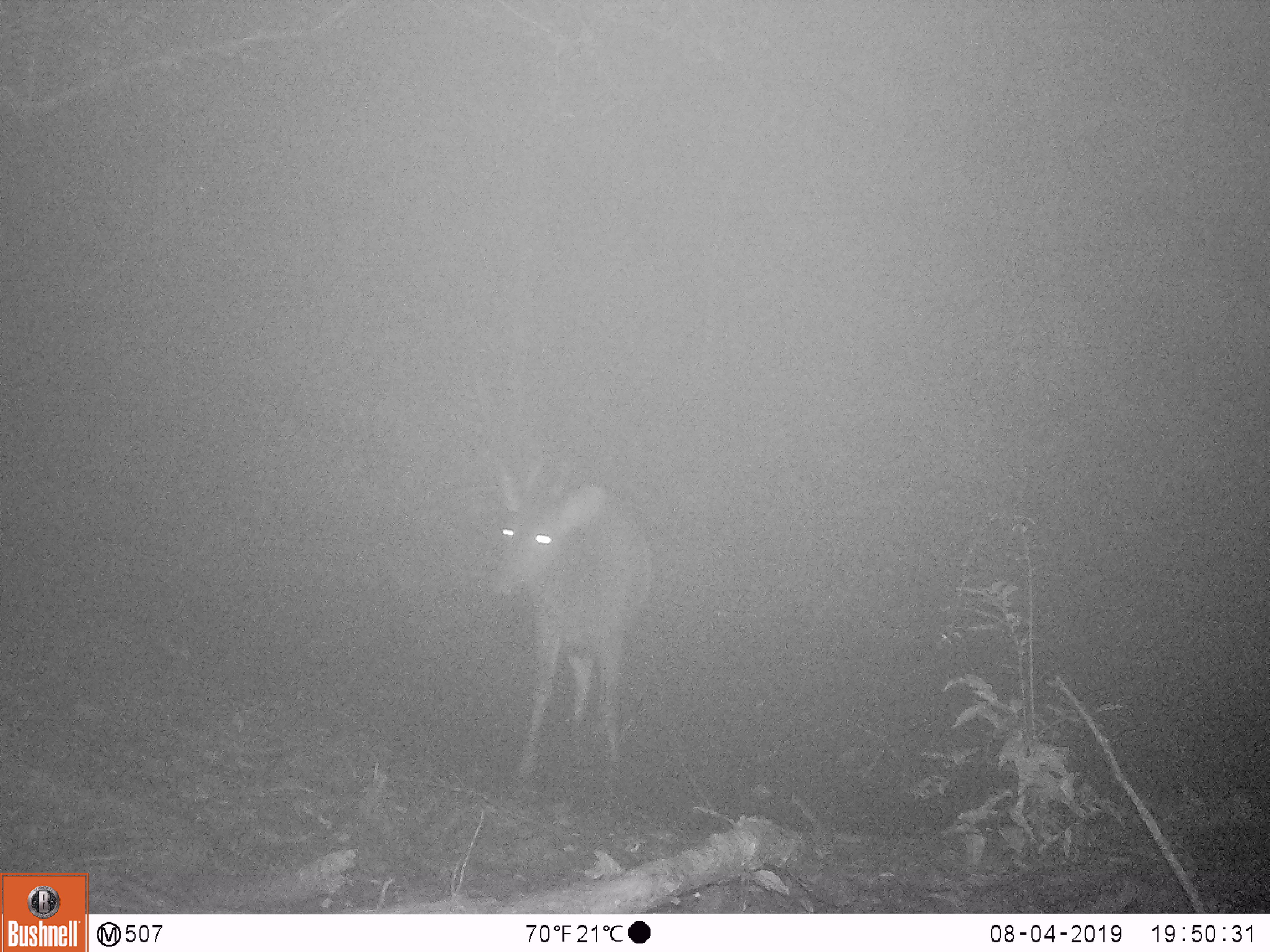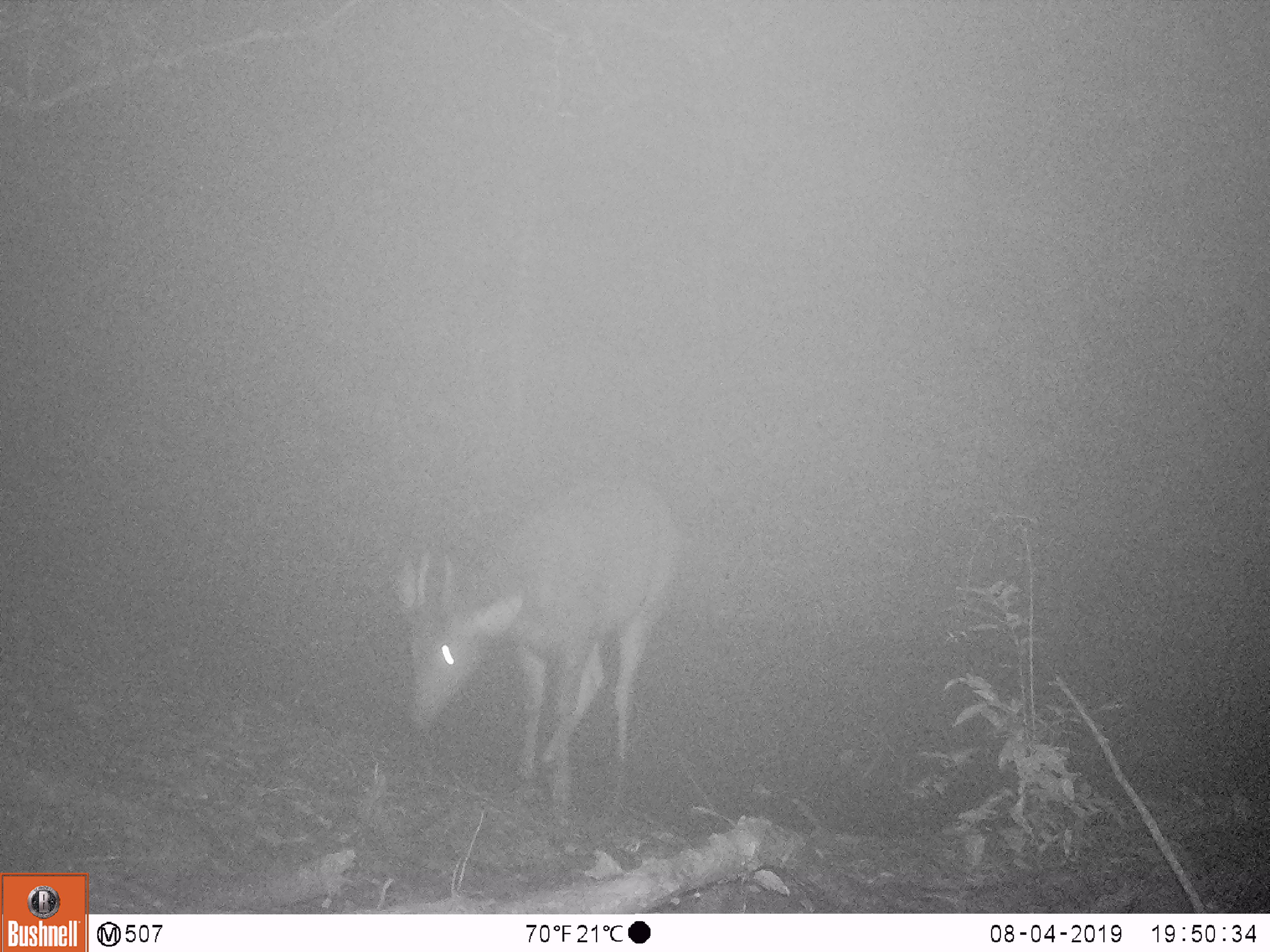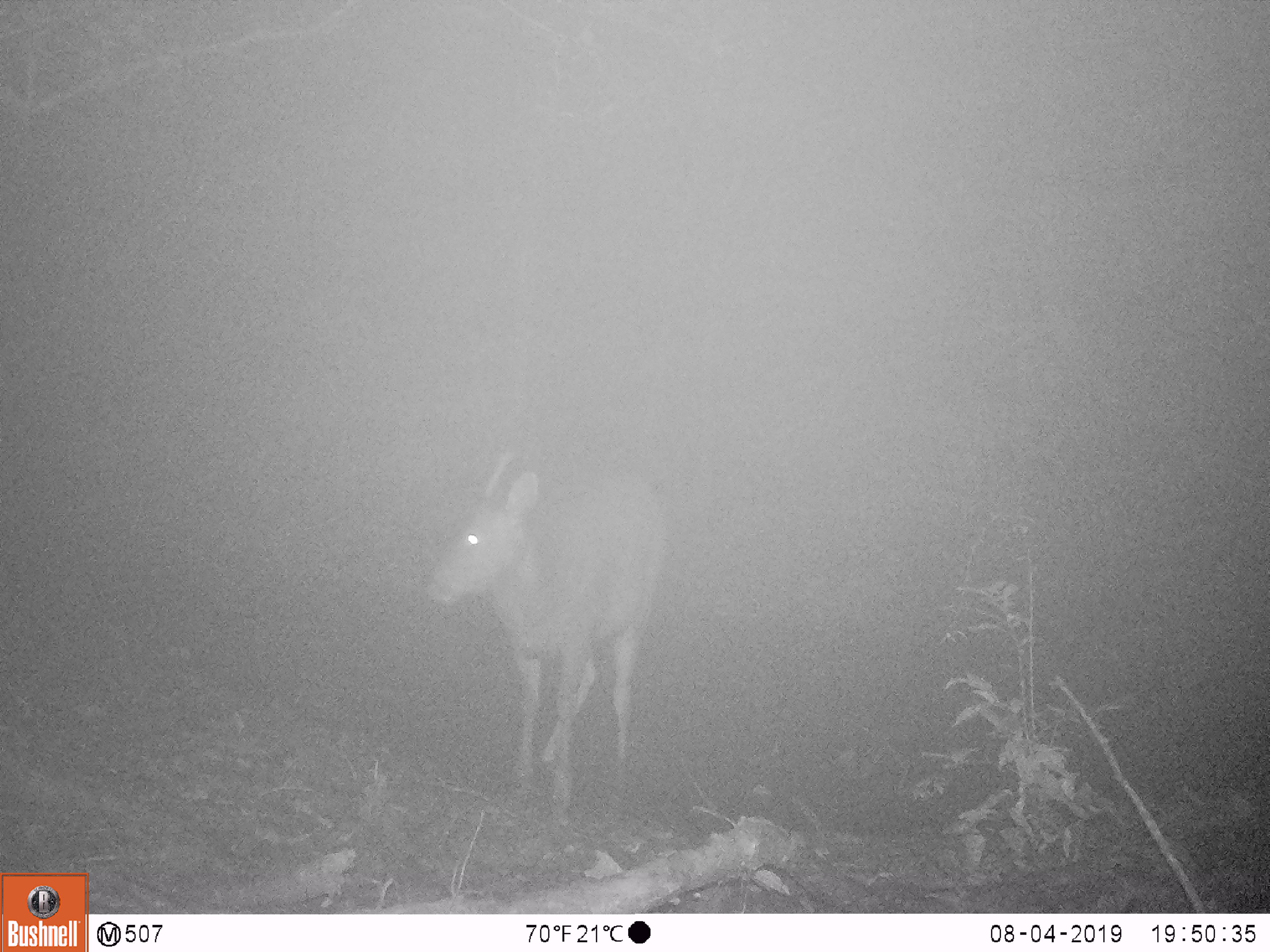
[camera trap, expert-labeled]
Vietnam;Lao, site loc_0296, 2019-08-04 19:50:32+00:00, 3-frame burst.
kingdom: Animalia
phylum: Chordata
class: Mammalia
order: Artiodactyla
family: Cervidae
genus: Rusa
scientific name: Rusa unicolor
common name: sambar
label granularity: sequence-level